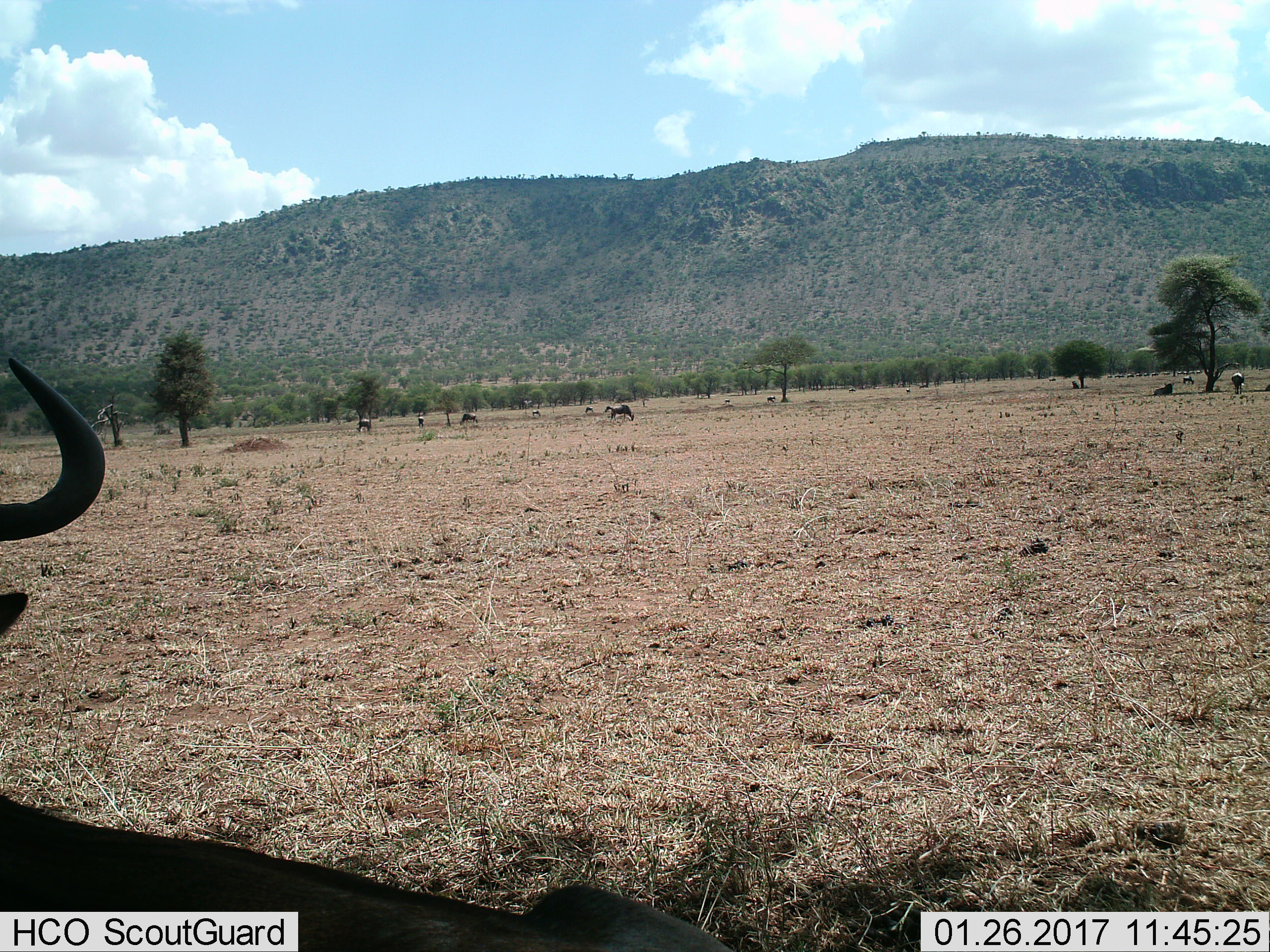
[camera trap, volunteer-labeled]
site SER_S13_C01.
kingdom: Animalia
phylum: Chordata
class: Mammalia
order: Artiodactyla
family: Bovidae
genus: Connochaetes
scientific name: Connochaetes taurinus taurinus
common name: blue wildebeest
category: wildebeestblue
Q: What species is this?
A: Wildebeestblue (blue wildebeest) (Connochaetes taurinus taurinus).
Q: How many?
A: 11-50.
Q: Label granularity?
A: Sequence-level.